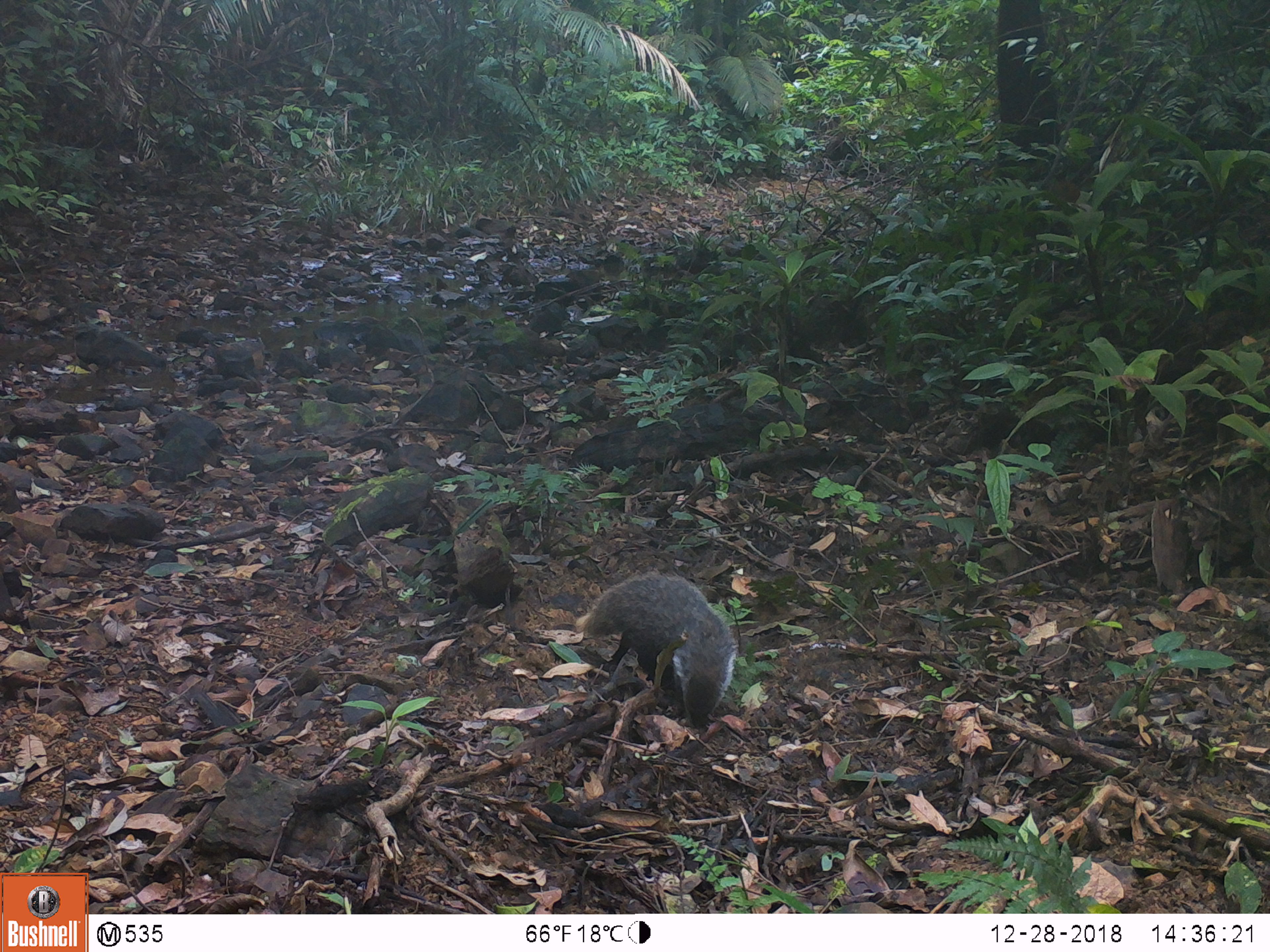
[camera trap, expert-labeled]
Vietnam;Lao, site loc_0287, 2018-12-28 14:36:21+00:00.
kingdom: Animalia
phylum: Chordata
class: Mammalia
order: Carnivora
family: Herpestidae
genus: Urva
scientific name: Urva urva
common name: crab-eating mongoose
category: crab eating mongoose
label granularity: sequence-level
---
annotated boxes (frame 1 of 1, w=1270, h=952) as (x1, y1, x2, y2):
crab eating mongoose: (577, 569, 738, 729)